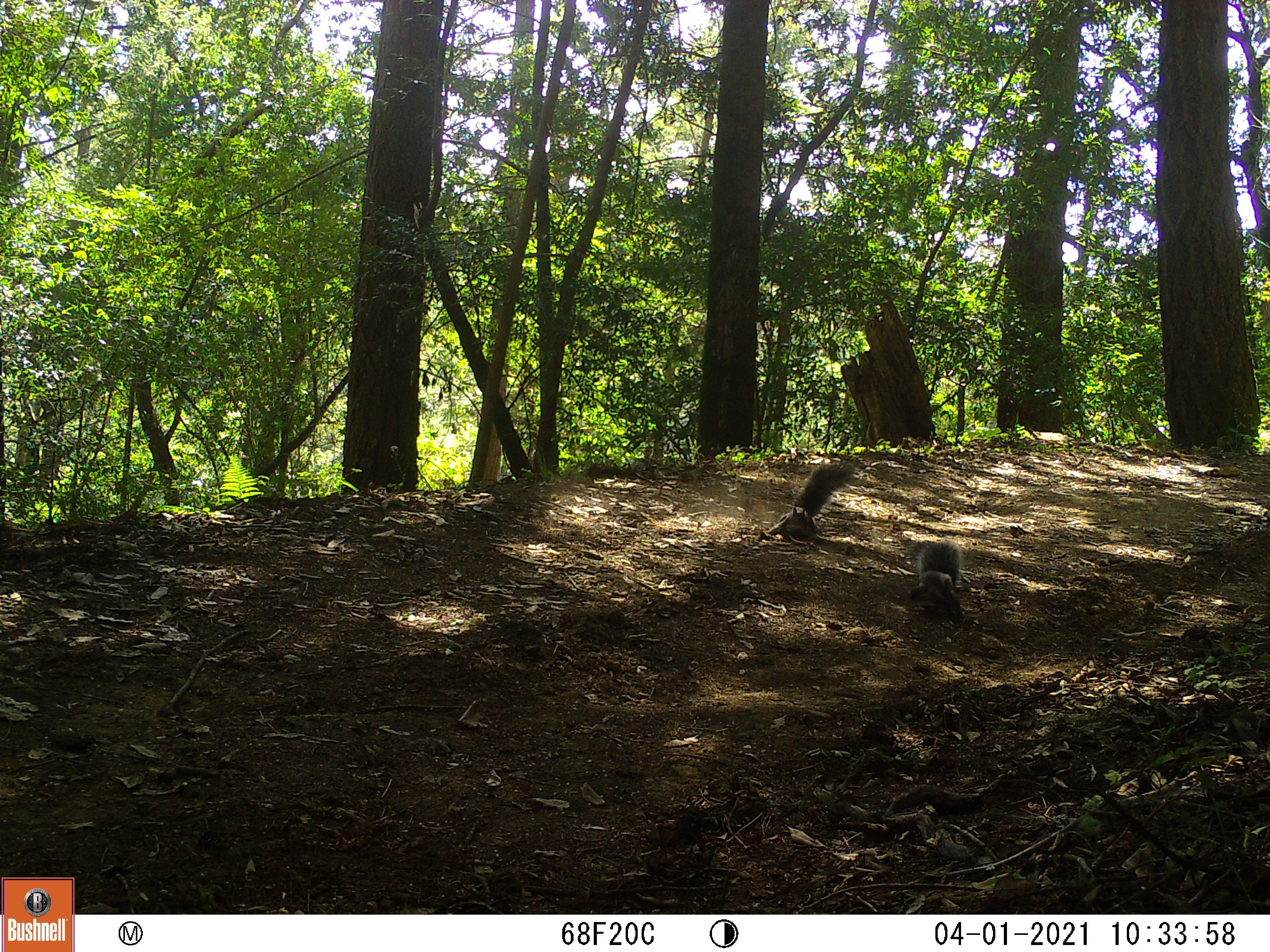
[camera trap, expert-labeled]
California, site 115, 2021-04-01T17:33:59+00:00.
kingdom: Animalia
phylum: Chordata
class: Mammalia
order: Rodentia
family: Sciuridae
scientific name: Sciuridae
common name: squirrel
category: unknown squirrel